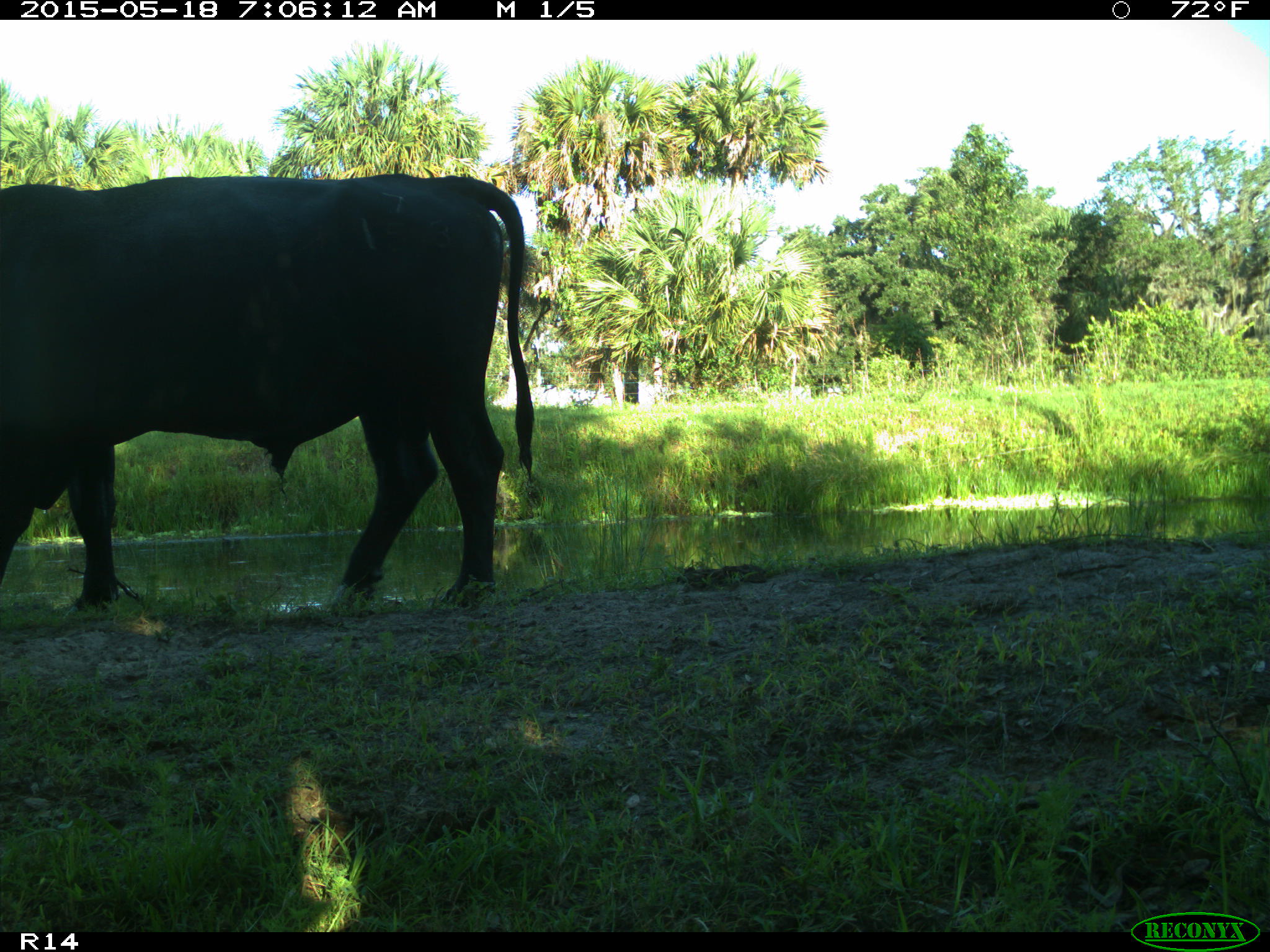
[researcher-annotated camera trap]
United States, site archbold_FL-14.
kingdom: Animalia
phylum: Chordata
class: Mammalia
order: Artiodactyla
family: Bovidae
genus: Bos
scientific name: Bos taurus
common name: domestic cow